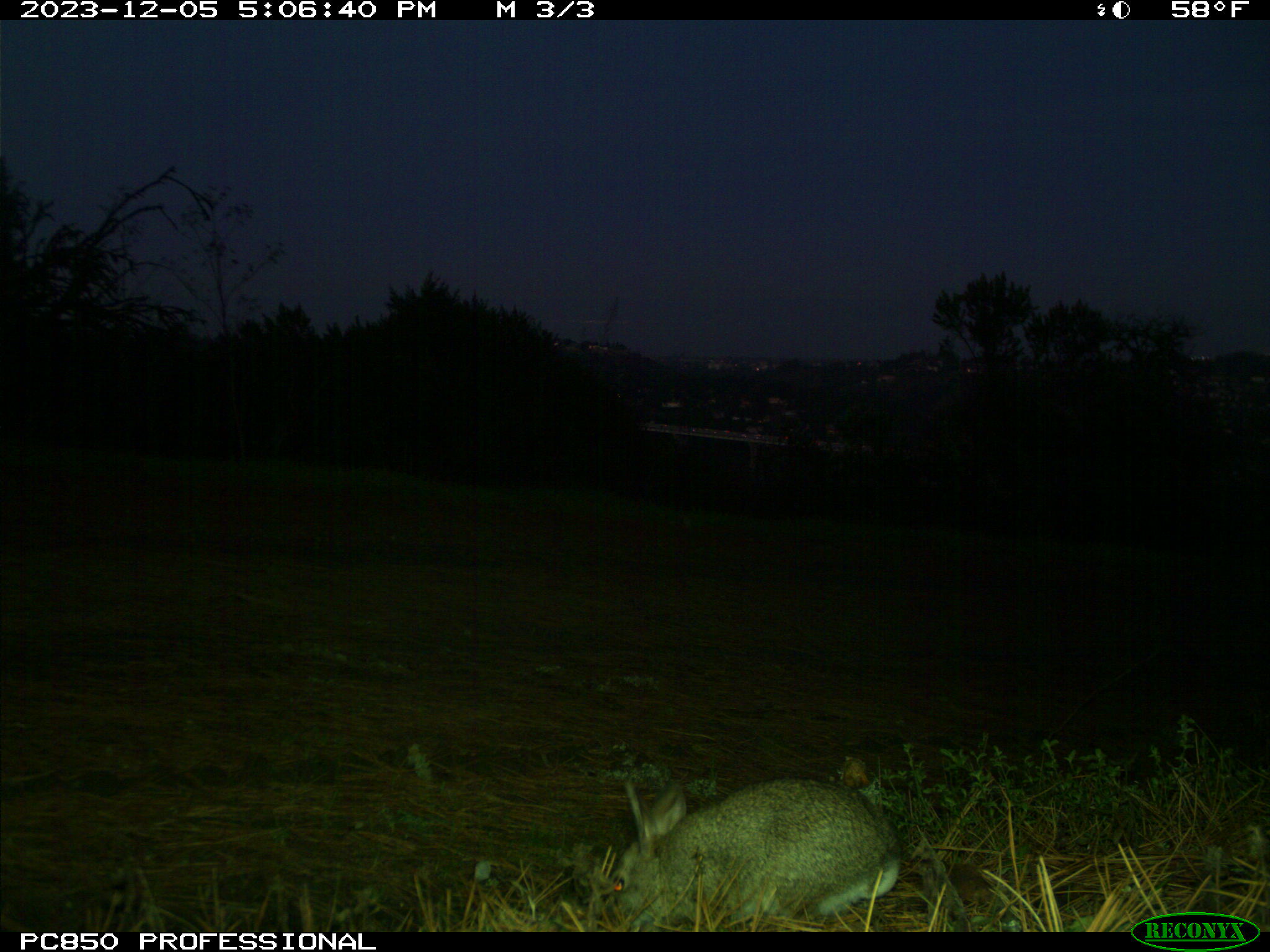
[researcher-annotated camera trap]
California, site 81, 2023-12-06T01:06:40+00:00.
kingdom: Animalia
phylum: Chordata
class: Mammalia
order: Lagomorpha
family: Leporidae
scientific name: Leporidae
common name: rabbit